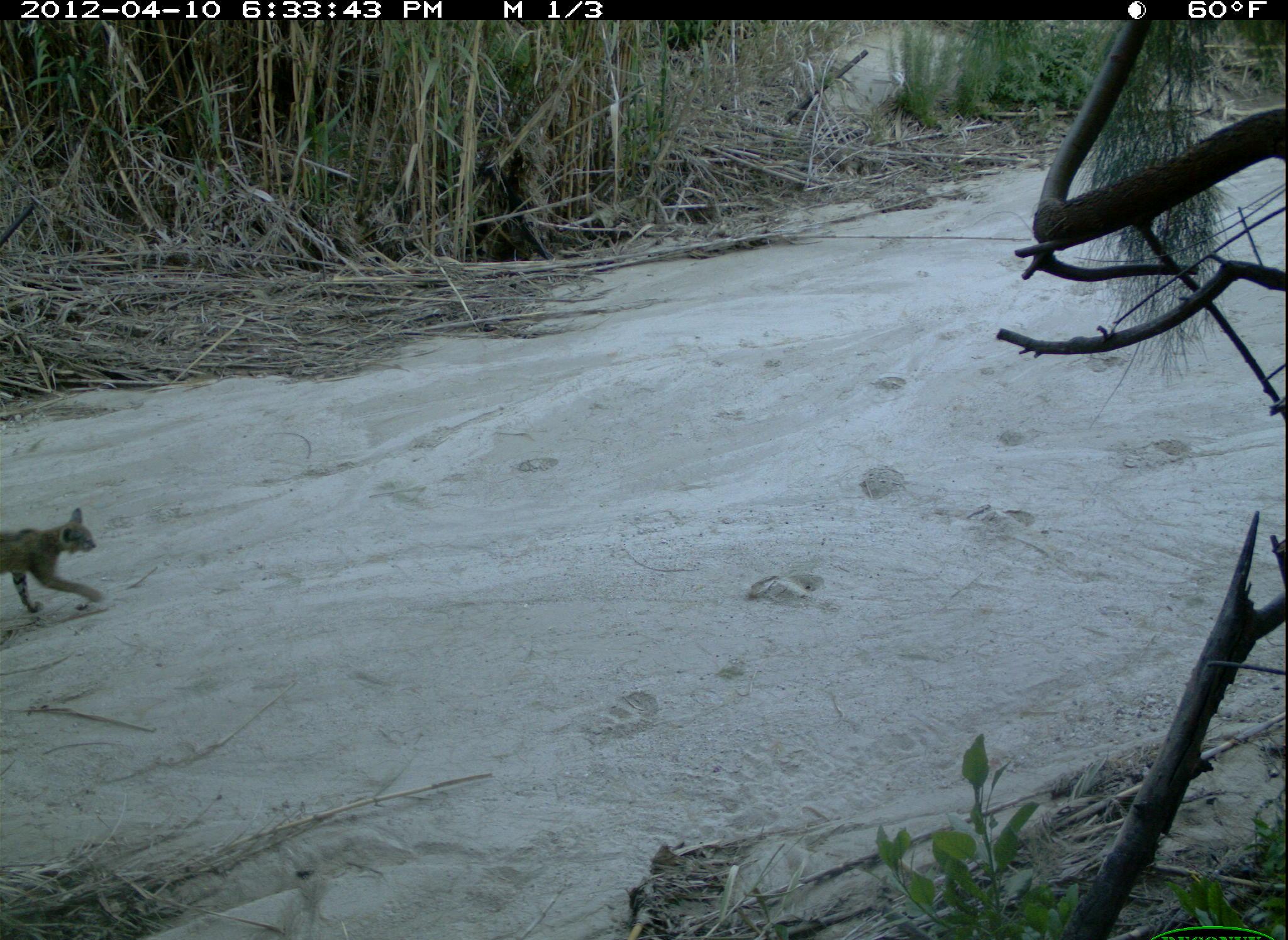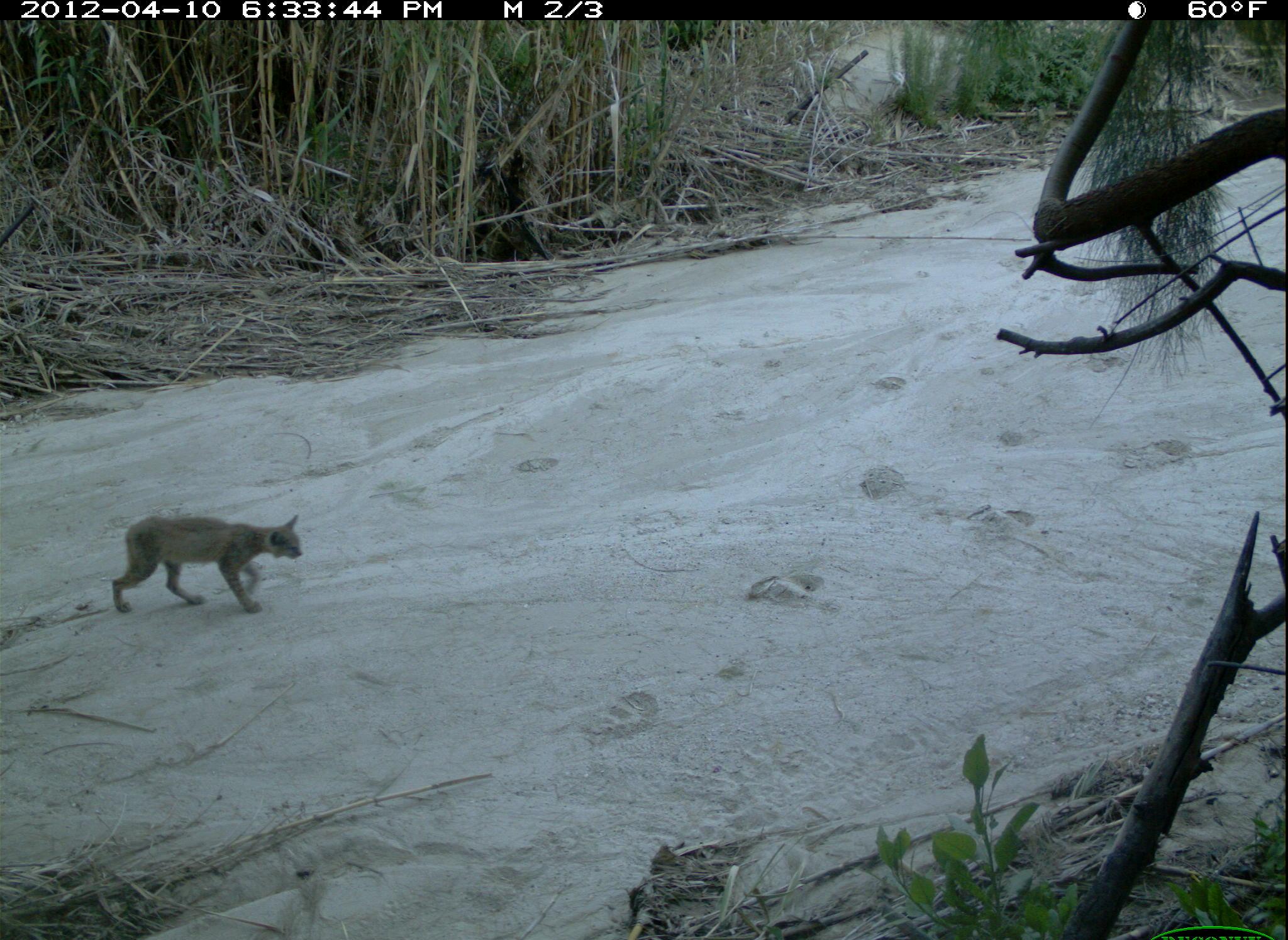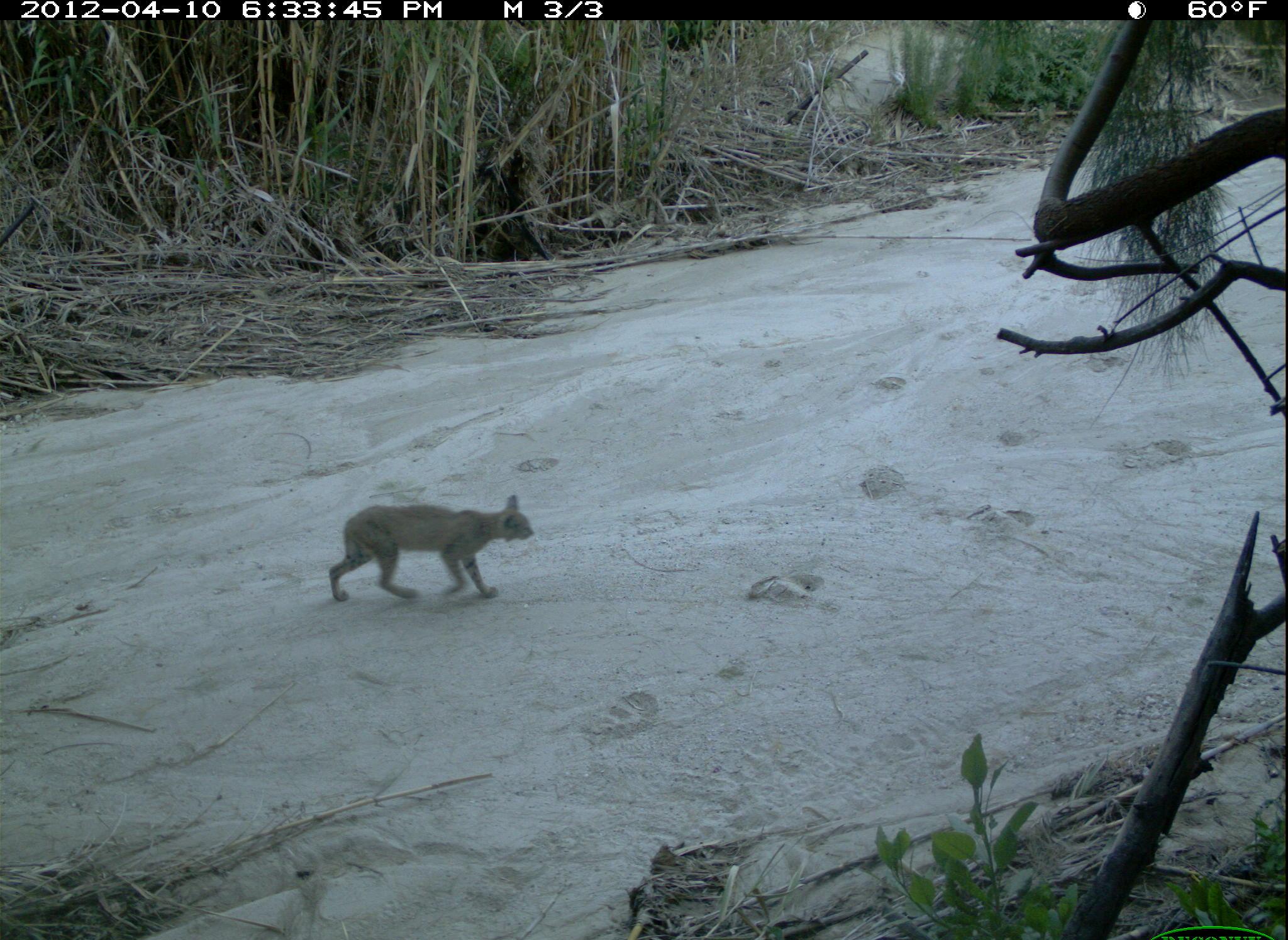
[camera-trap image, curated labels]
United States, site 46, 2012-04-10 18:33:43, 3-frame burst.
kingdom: Animalia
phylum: Chordata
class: Mammalia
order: Carnivora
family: Felidae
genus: Lynx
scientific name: Lynx rufus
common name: bobcat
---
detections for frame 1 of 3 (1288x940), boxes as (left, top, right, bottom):
bobcat: (0, 511, 124, 633)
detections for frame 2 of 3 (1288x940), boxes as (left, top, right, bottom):
bobcat: (101, 506, 308, 625)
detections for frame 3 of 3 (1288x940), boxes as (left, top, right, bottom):
bobcat: (320, 480, 565, 610)